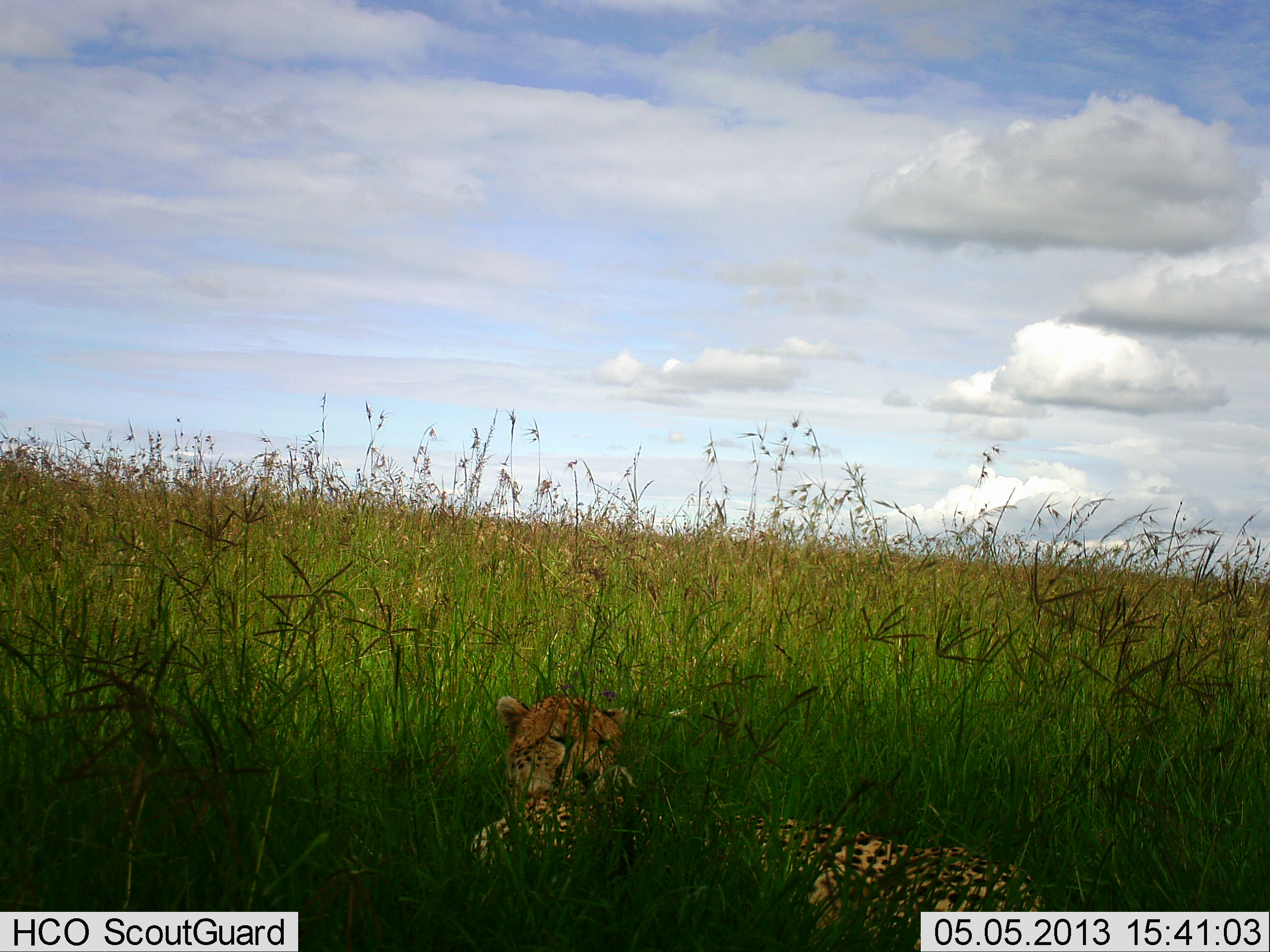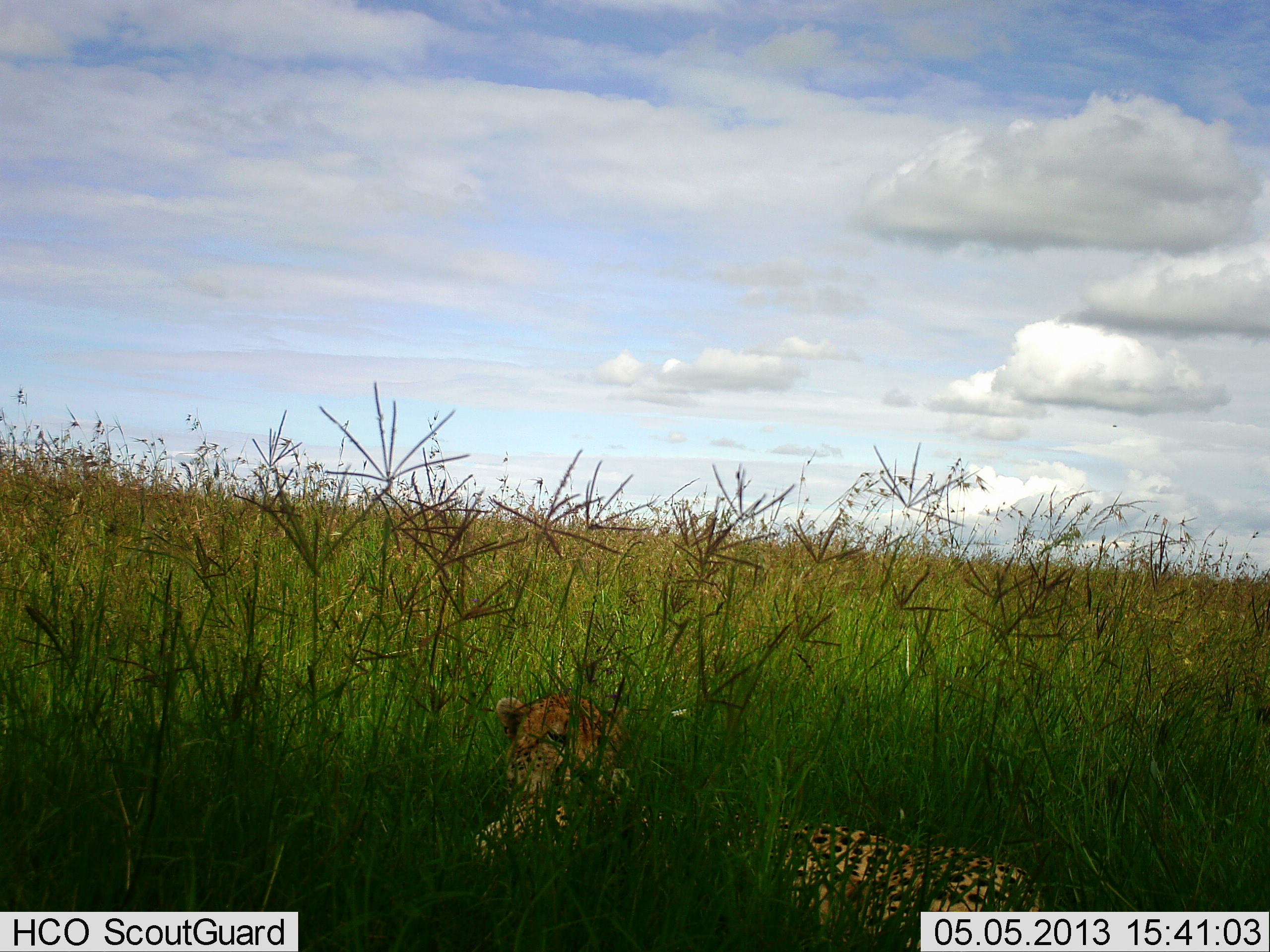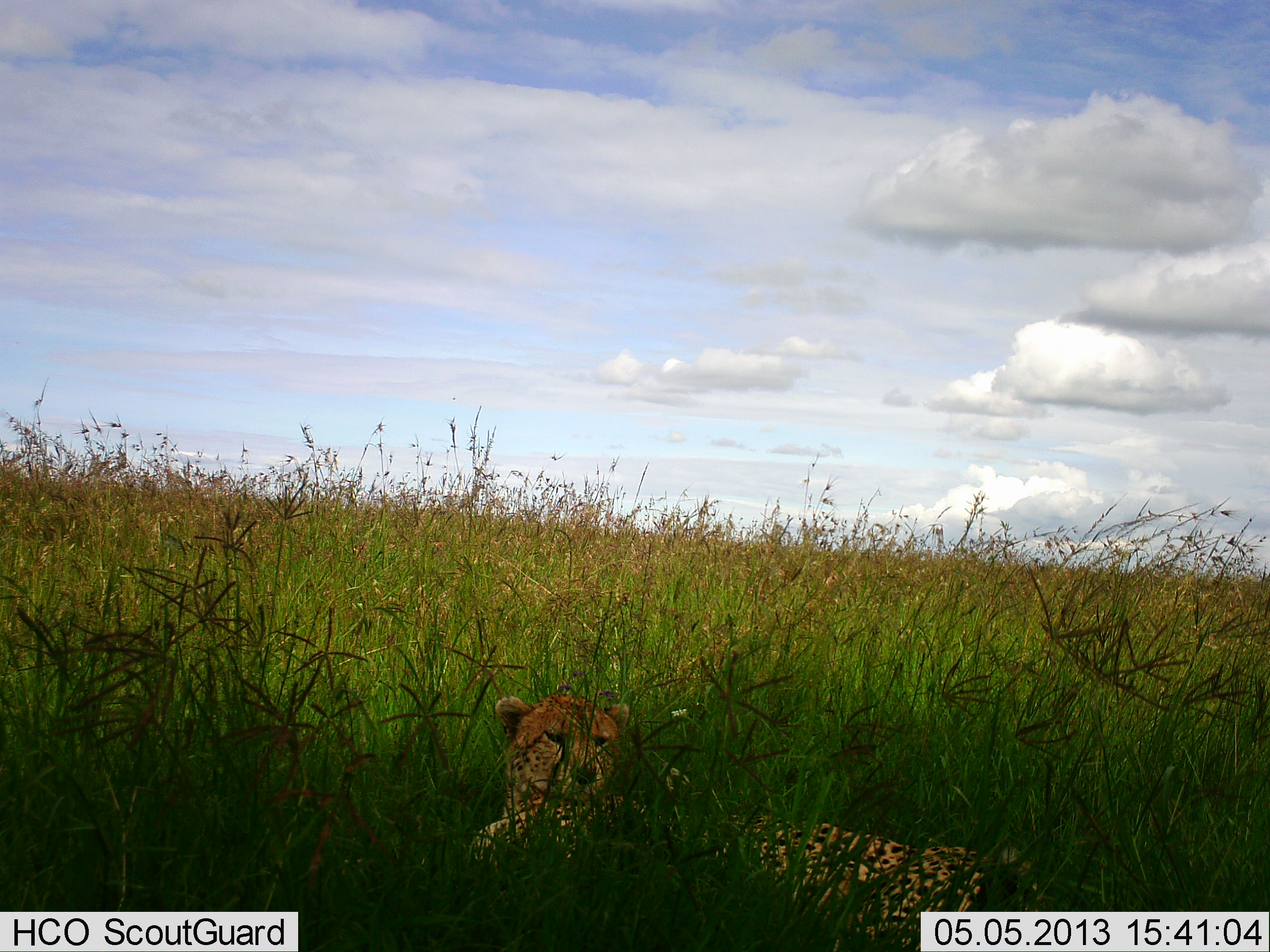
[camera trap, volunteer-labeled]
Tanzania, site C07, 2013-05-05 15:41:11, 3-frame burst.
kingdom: Animalia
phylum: Chordata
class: Mammalia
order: Carnivora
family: Felidae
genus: Acinonyx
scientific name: Acinonyx jubatus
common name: cheetah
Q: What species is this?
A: Cheetah (Acinonyx jubatus).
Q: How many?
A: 1.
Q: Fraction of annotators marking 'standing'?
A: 0%.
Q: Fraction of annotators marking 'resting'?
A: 100%.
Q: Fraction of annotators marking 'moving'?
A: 0%.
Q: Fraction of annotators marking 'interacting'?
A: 0%.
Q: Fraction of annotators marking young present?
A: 0%.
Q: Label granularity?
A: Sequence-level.